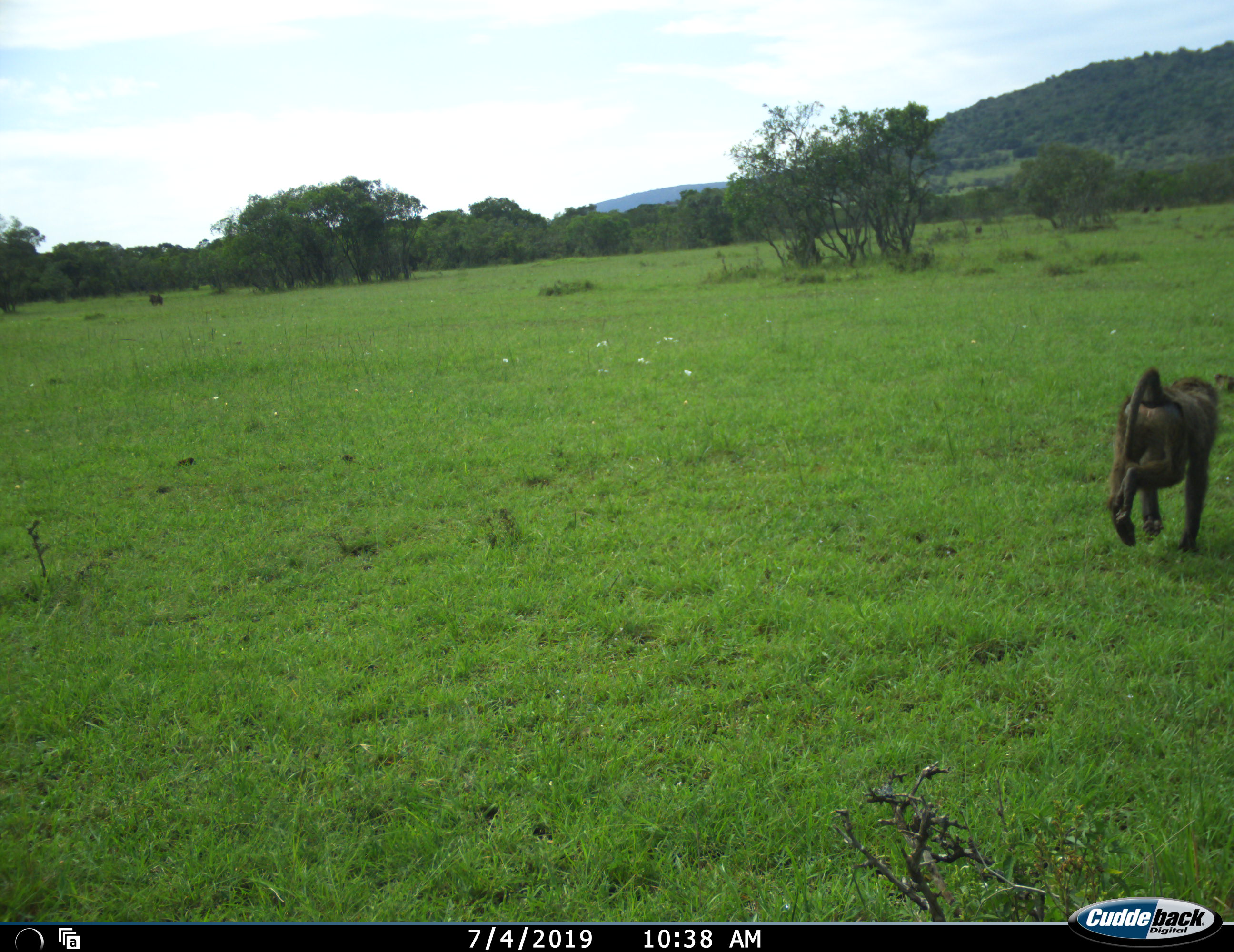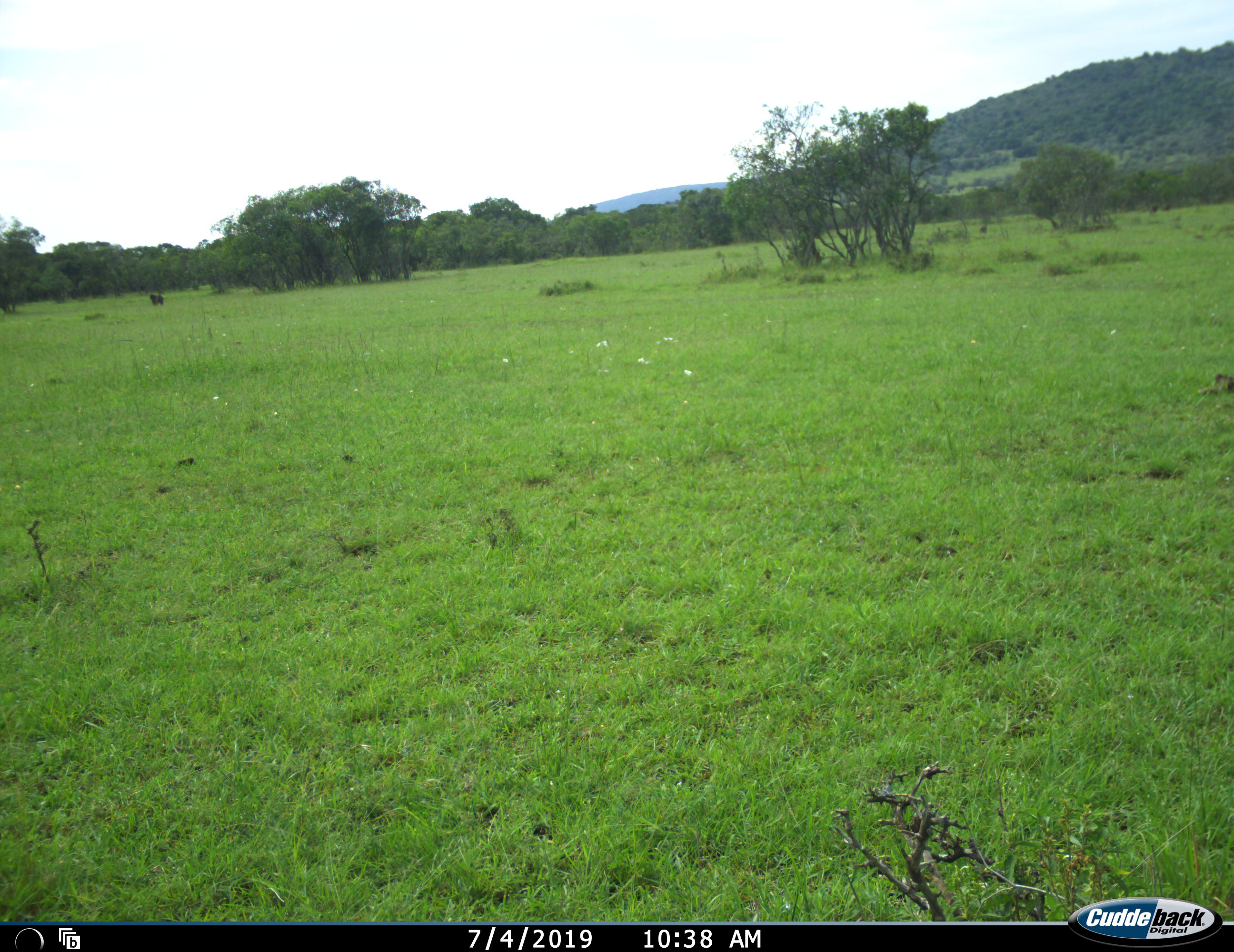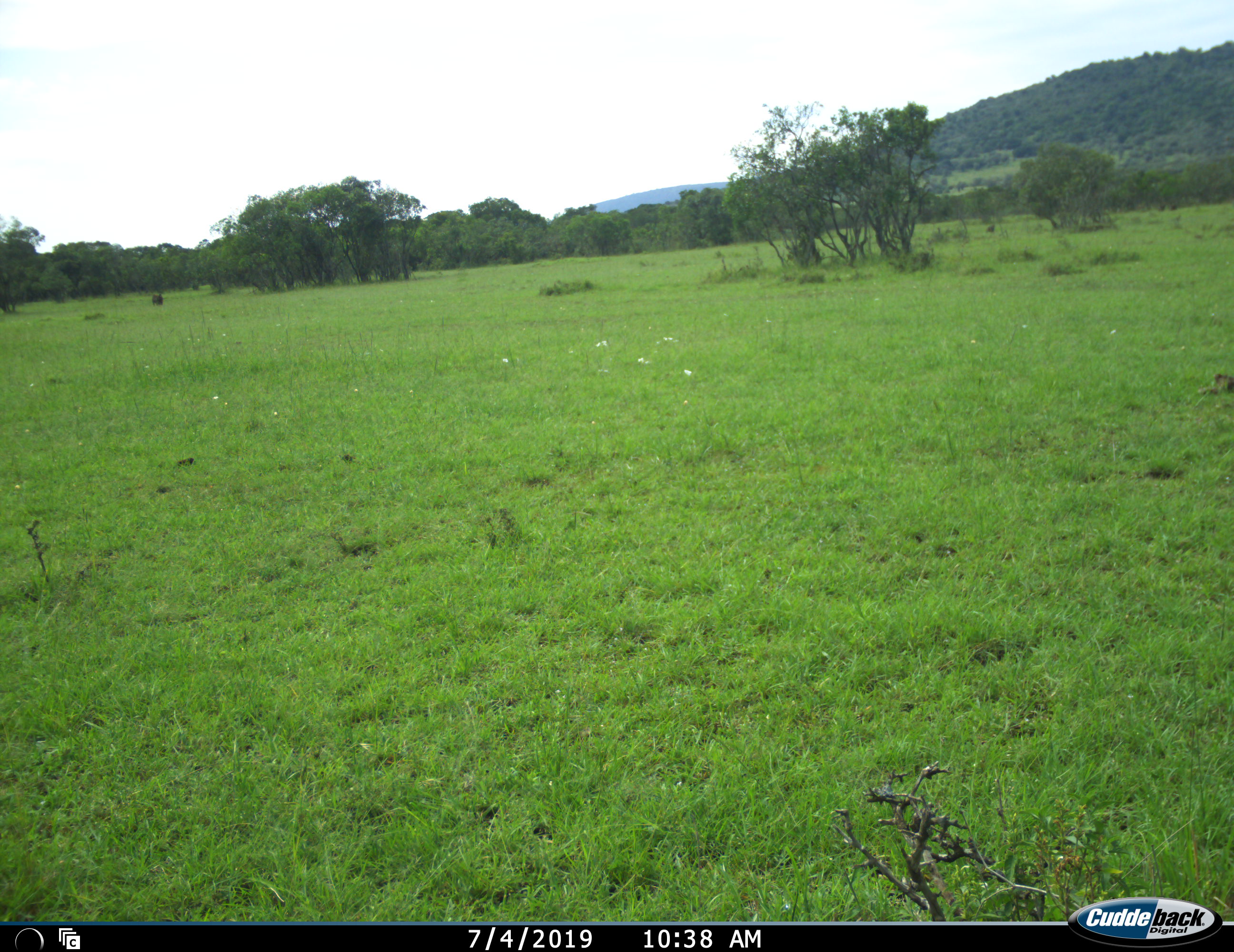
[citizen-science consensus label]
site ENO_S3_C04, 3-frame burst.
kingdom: Animalia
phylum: Chordata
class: Mammalia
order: Primates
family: Cercopithecidae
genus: Papio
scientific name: Papio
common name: baboon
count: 1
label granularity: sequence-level